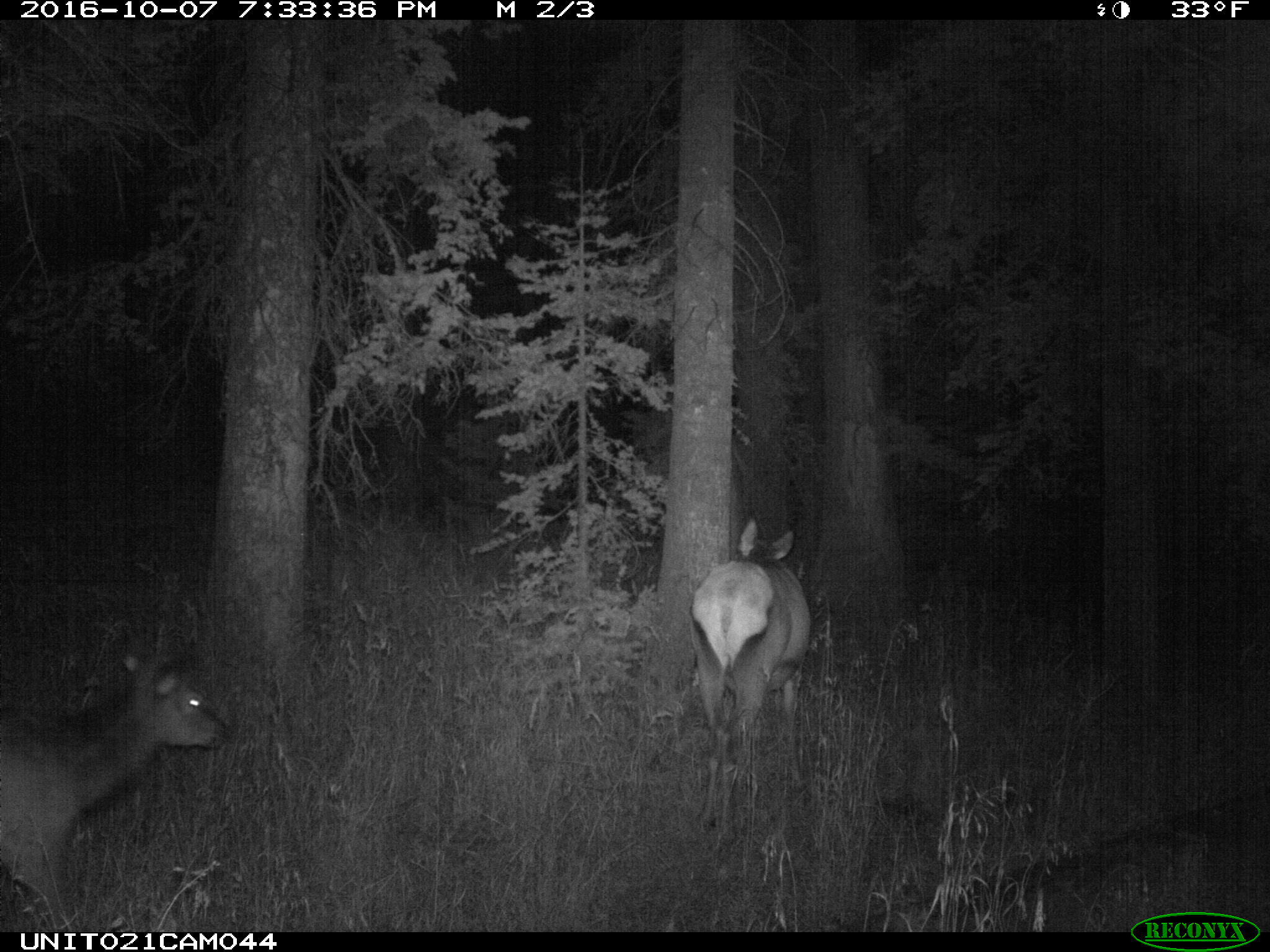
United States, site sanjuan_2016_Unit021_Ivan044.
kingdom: Animalia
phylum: Chordata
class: Mammalia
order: Artiodactyla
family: Cervidae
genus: Cervus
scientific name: Cervus elaphus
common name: red deer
Cervus elaphus (red deer).